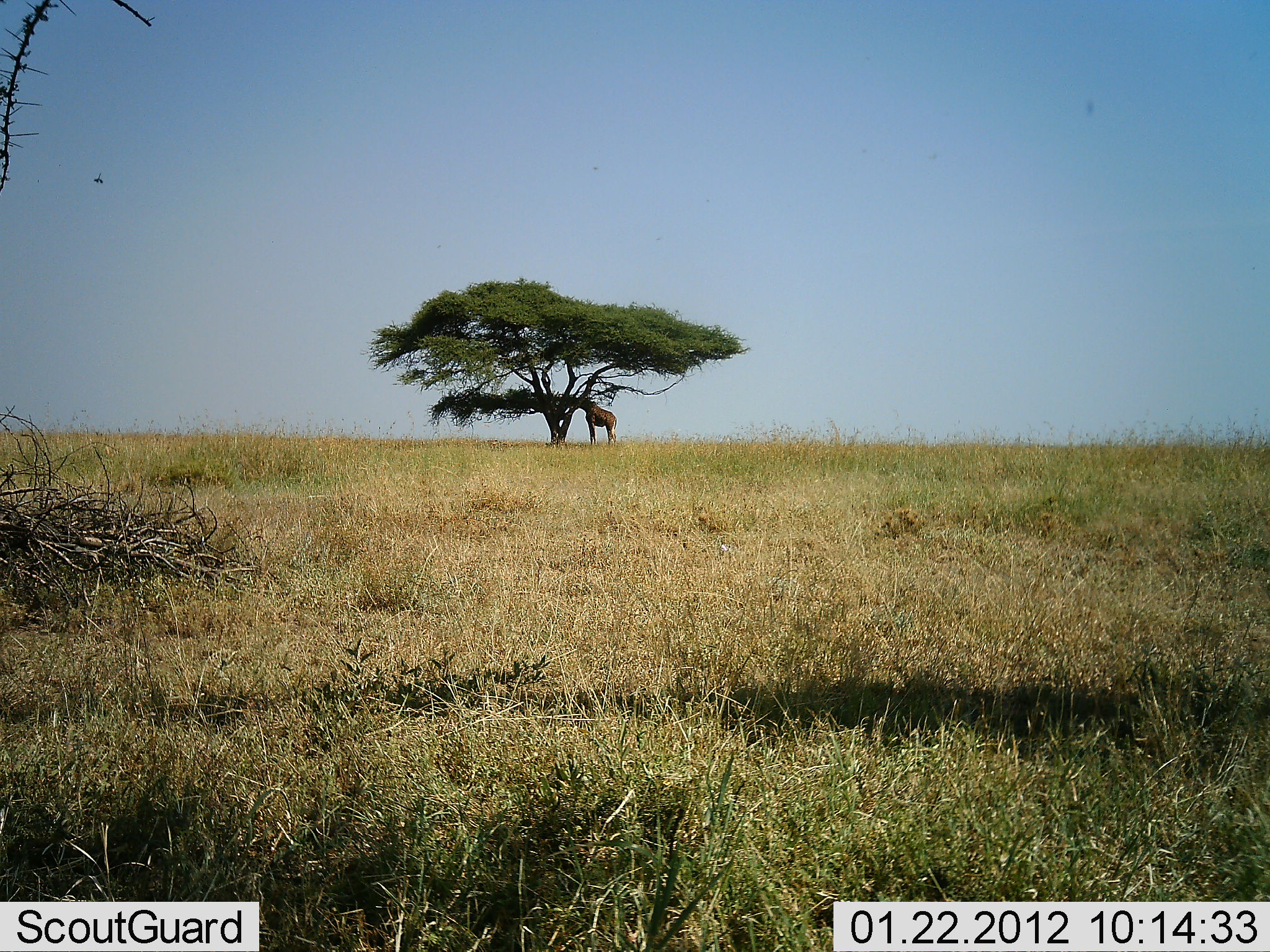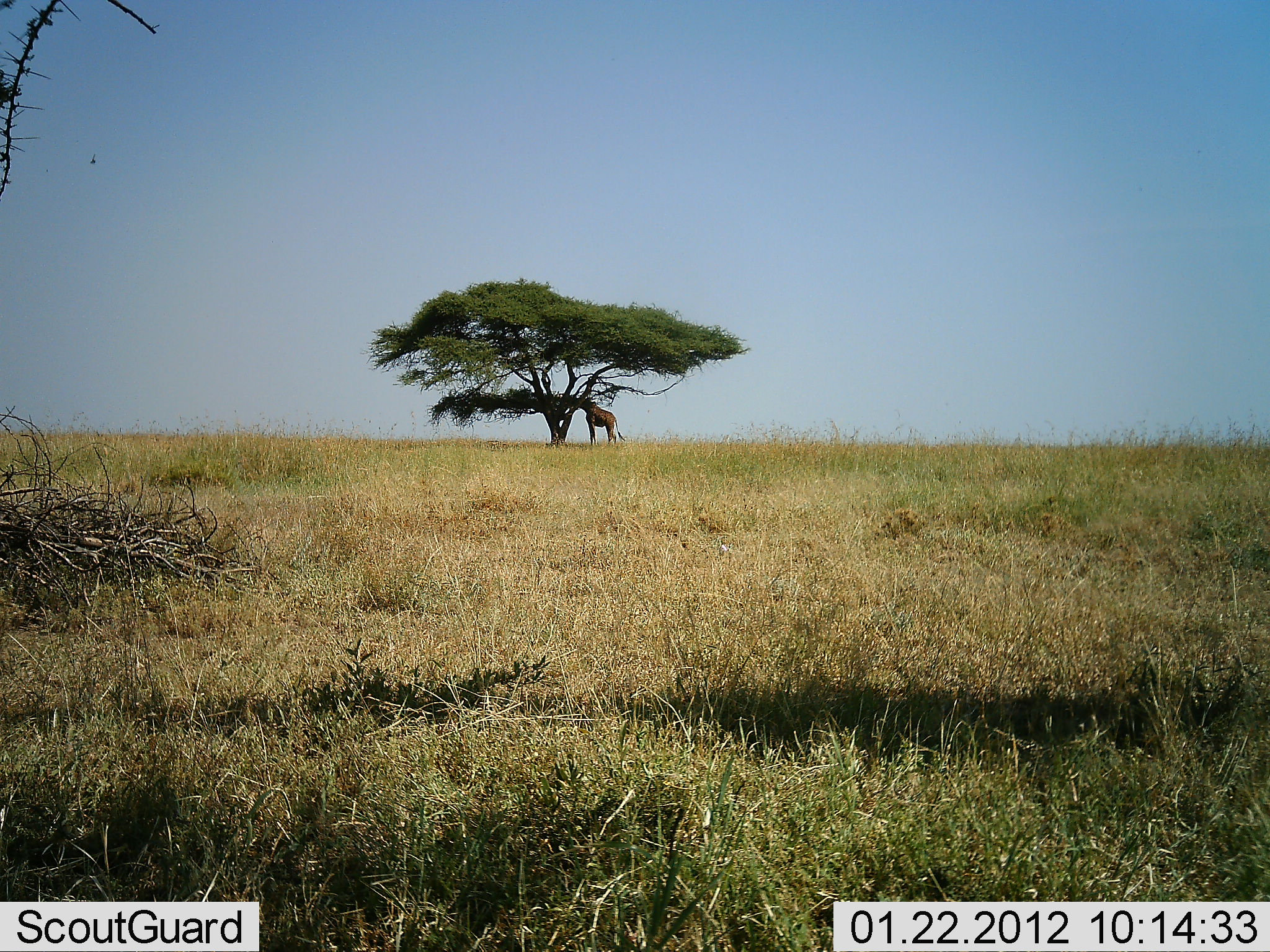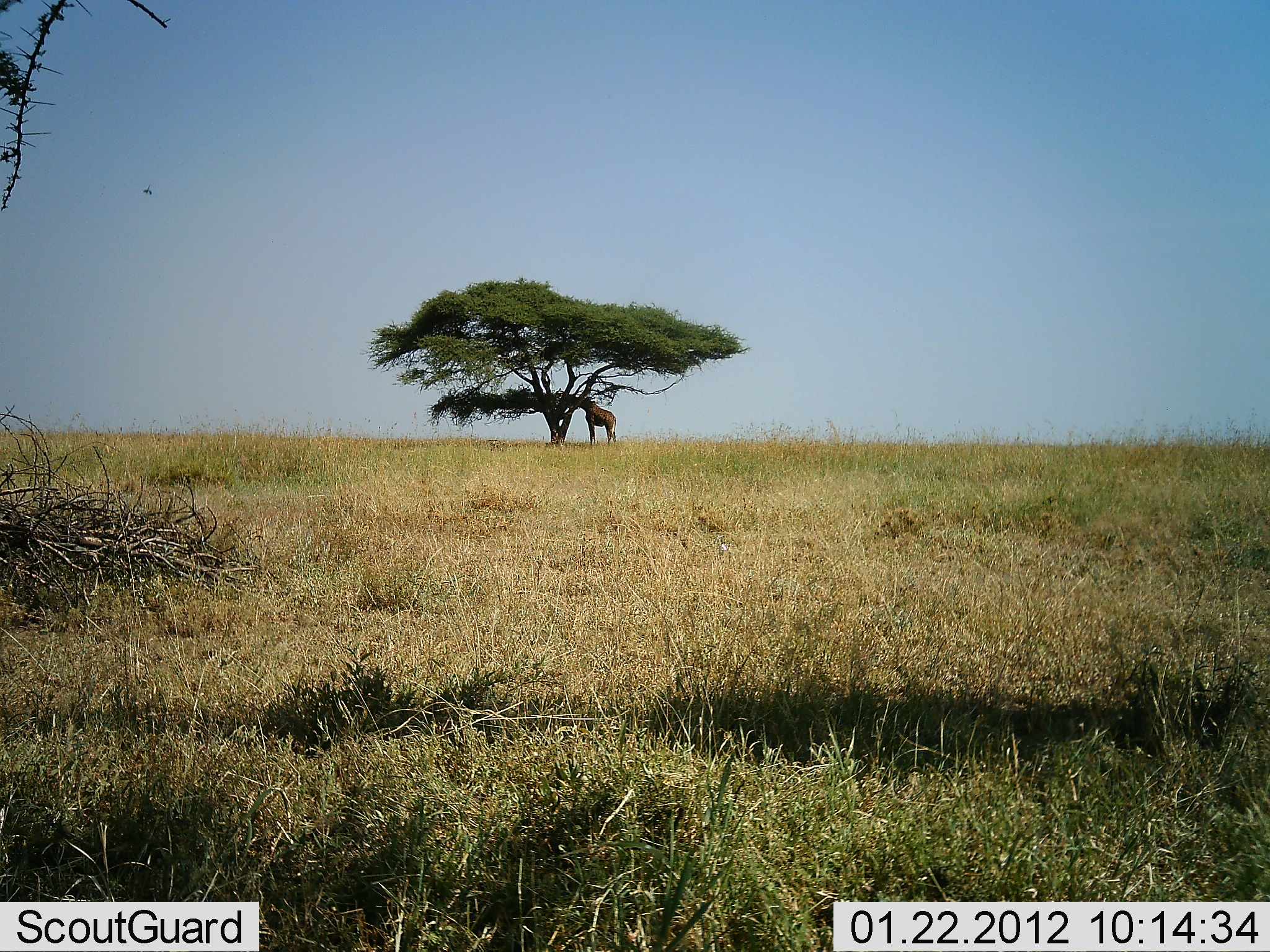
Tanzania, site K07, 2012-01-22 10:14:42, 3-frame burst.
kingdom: Animalia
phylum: Chordata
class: Mammalia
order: Artiodactyla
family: Giraffidae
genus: Giraffa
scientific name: Giraffa camelopardalis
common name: giraffe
Giraffe (Giraffa camelopardalis), count 1. Behavior (volunteer vote fractions): standing 38%, resting 0%, moving 4%, interacting 0%. Young present (vote fraction): 0%. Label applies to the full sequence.